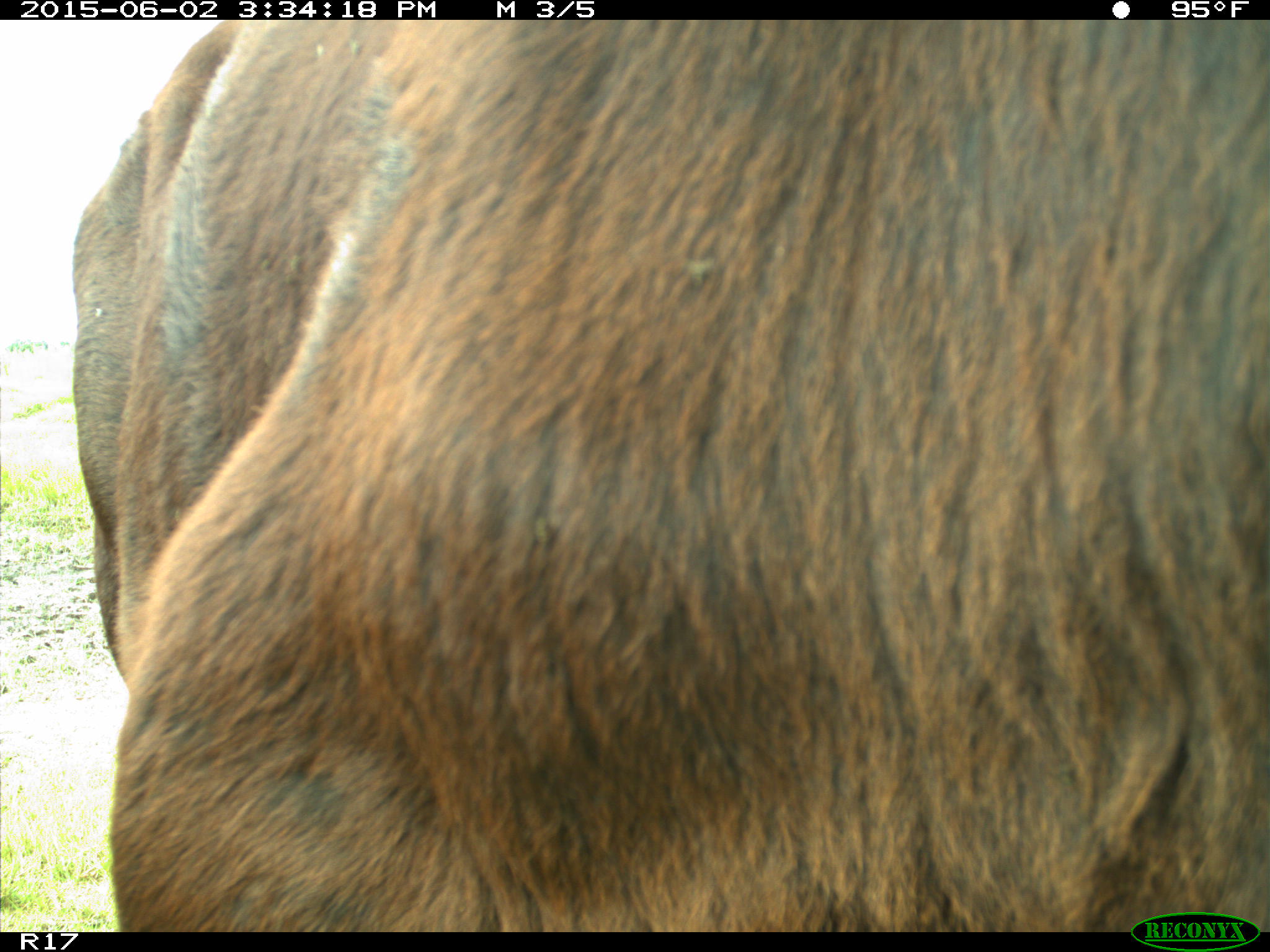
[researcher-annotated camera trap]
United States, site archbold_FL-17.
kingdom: Animalia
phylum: Chordata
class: Mammalia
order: Artiodactyla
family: Bovidae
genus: Bos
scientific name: Bos taurus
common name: domestic cow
Bos taurus (domestic cow).